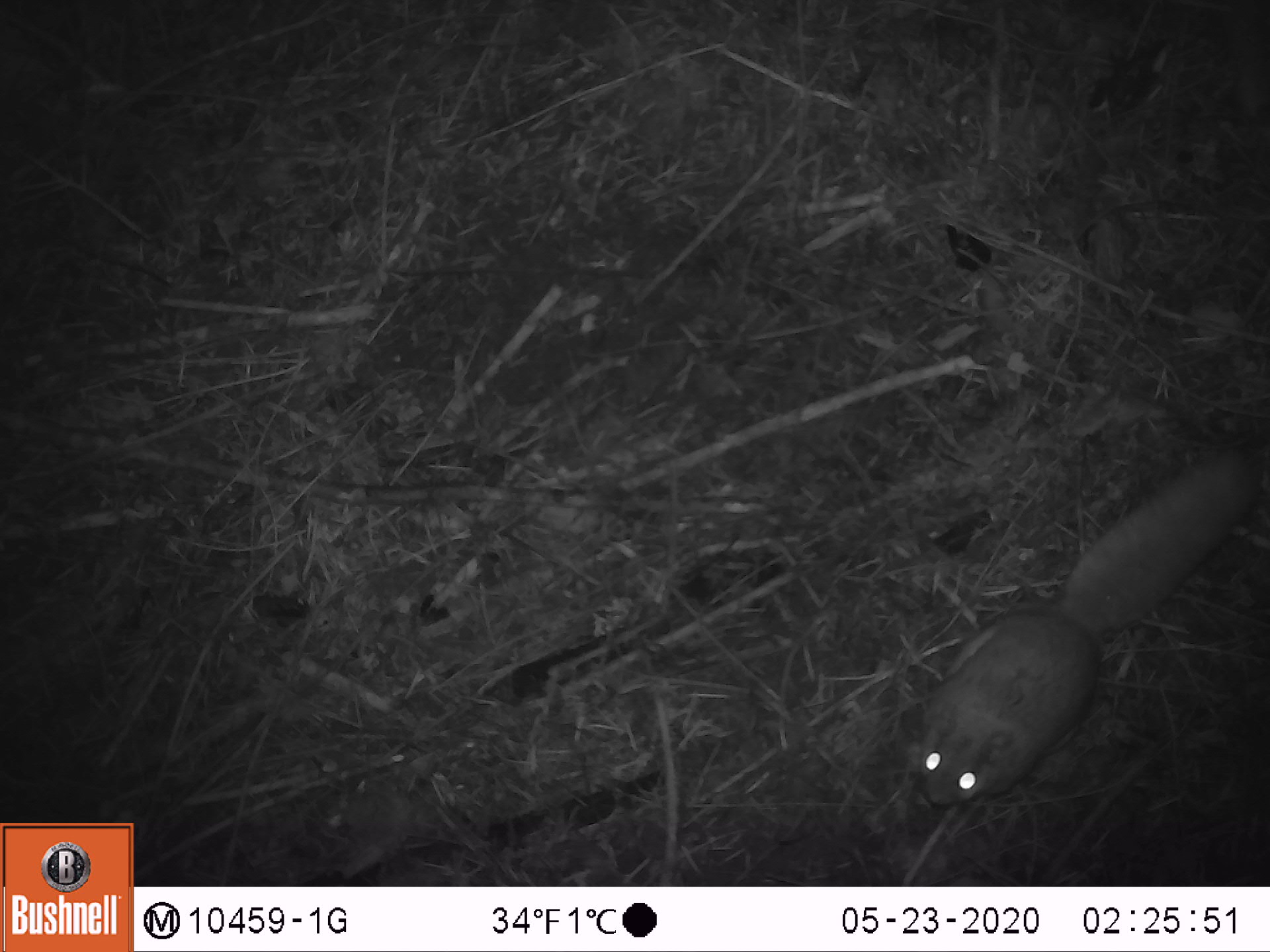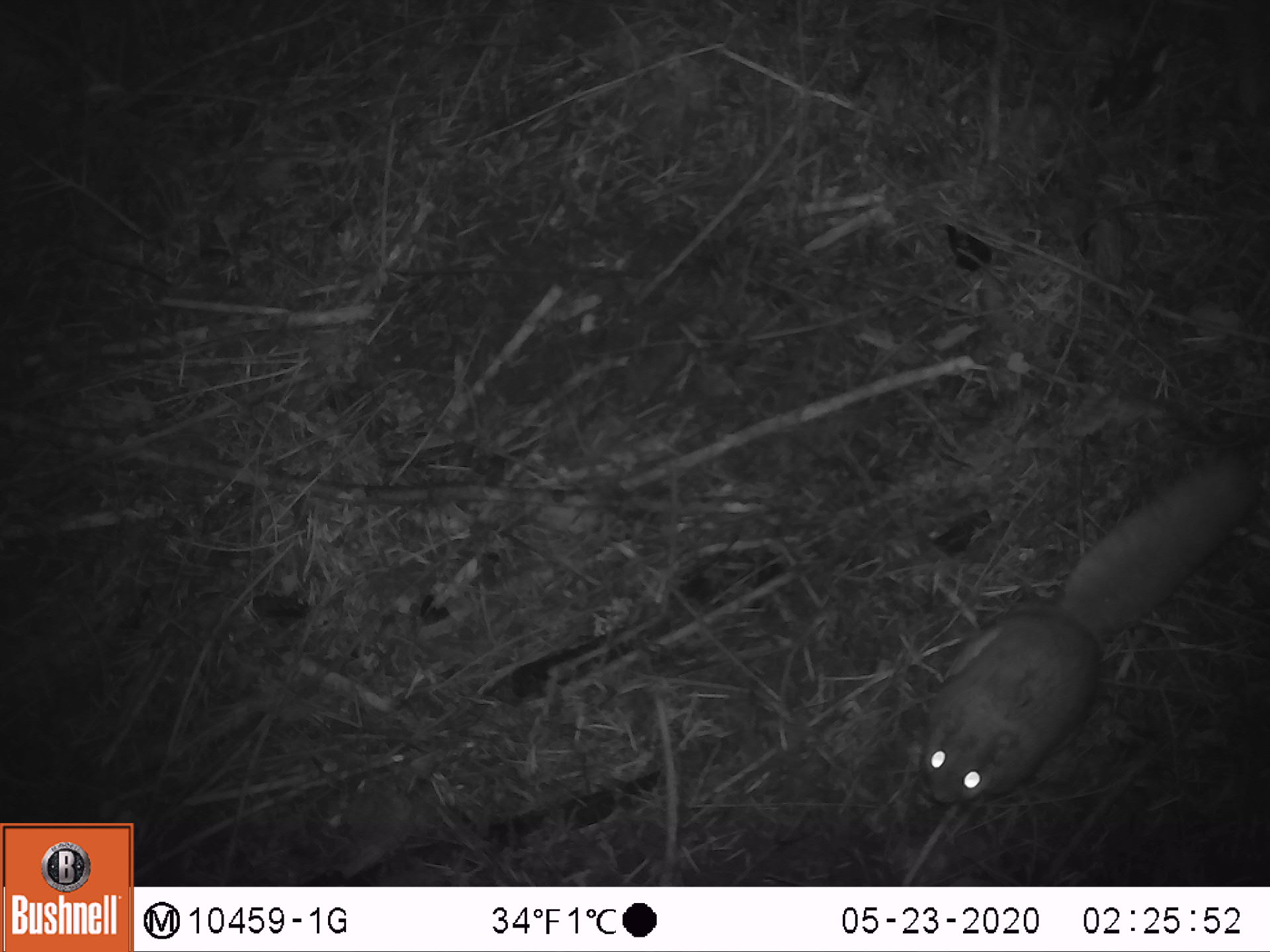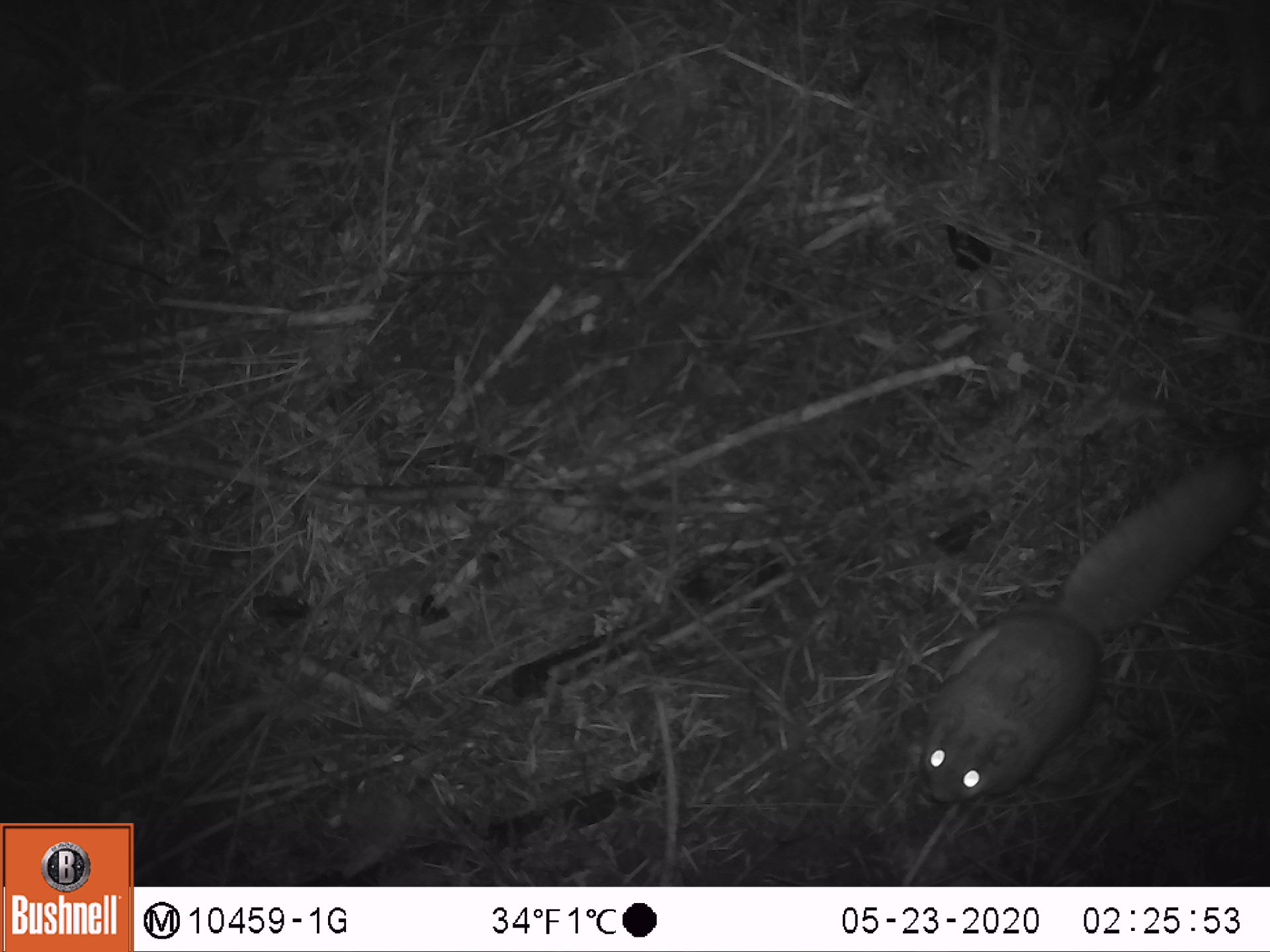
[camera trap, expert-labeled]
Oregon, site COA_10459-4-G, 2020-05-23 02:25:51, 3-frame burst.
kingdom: Animalia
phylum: Chordata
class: Mammalia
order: Rodentia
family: Sciuridae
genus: Glaucomys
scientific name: Glaucomys oregonensis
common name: humboldt's flying squirrel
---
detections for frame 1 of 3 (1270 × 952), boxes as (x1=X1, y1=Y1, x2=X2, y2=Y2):
humboldt's flying squirrel: (x1=900, y1=430, x2=1261, y2=825)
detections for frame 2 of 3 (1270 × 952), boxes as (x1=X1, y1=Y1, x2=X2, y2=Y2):
humboldt's flying squirrel: (x1=888, y1=438, x2=1261, y2=823)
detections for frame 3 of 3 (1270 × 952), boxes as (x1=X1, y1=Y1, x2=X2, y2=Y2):
humboldt's flying squirrel: (x1=902, y1=434, x2=1264, y2=818)